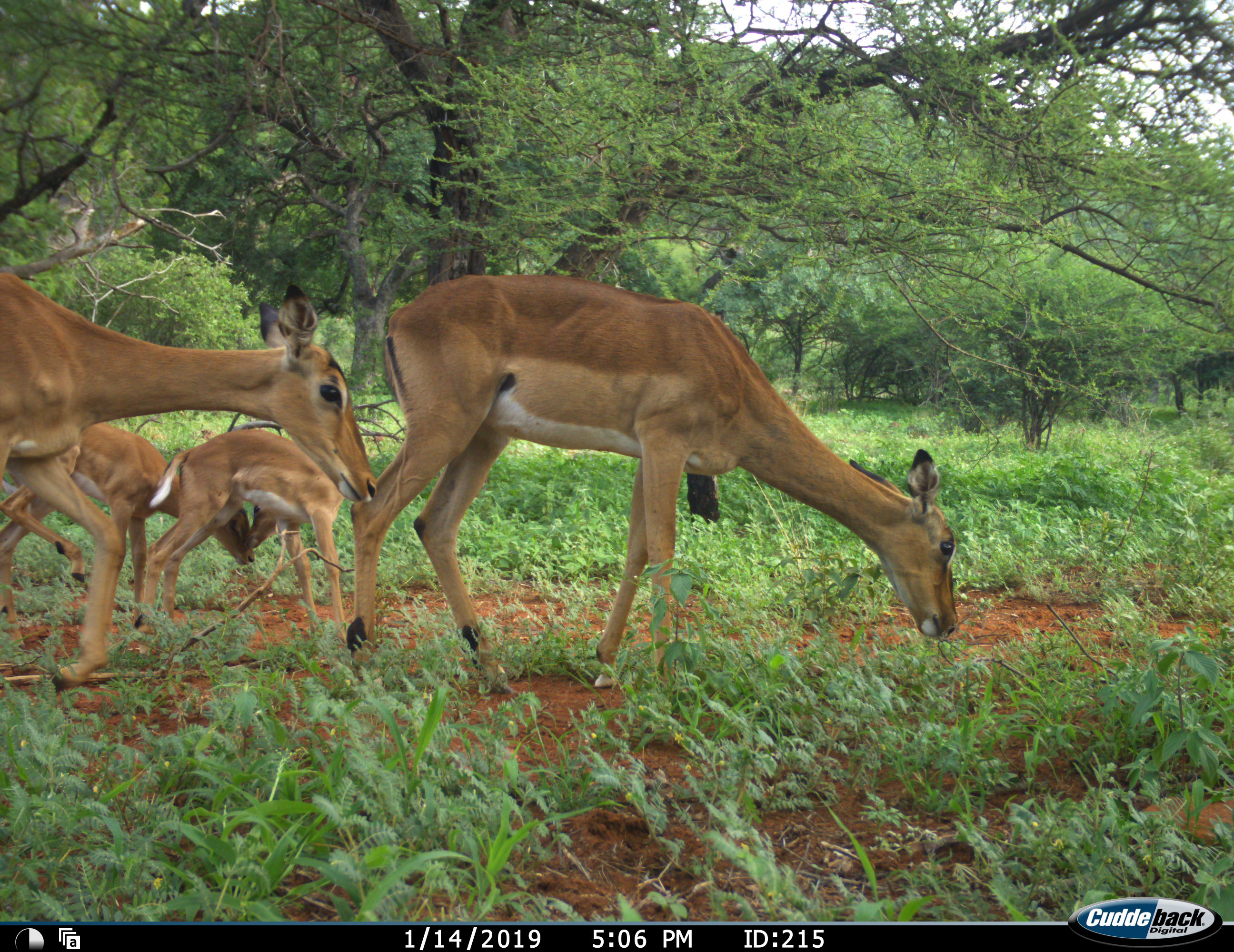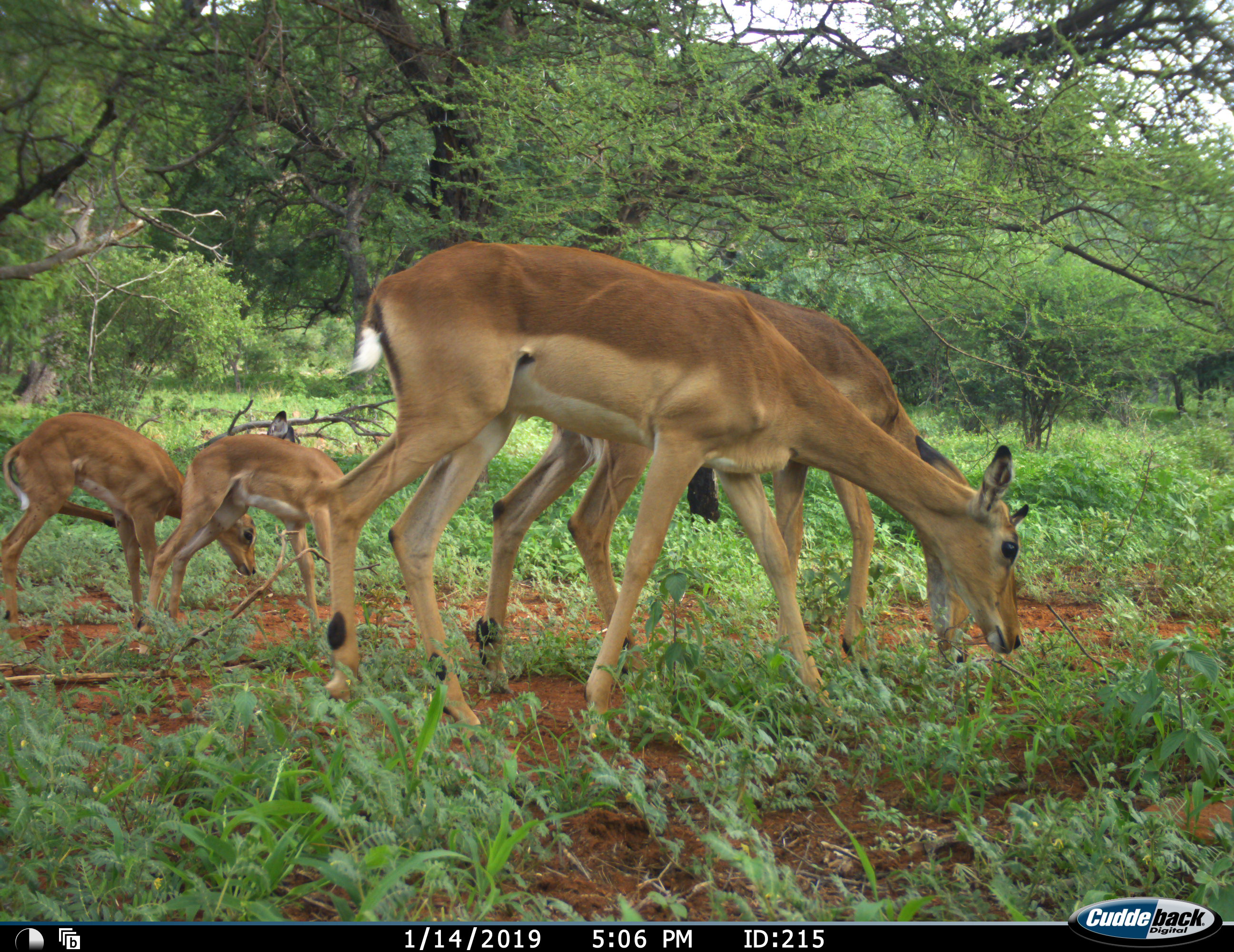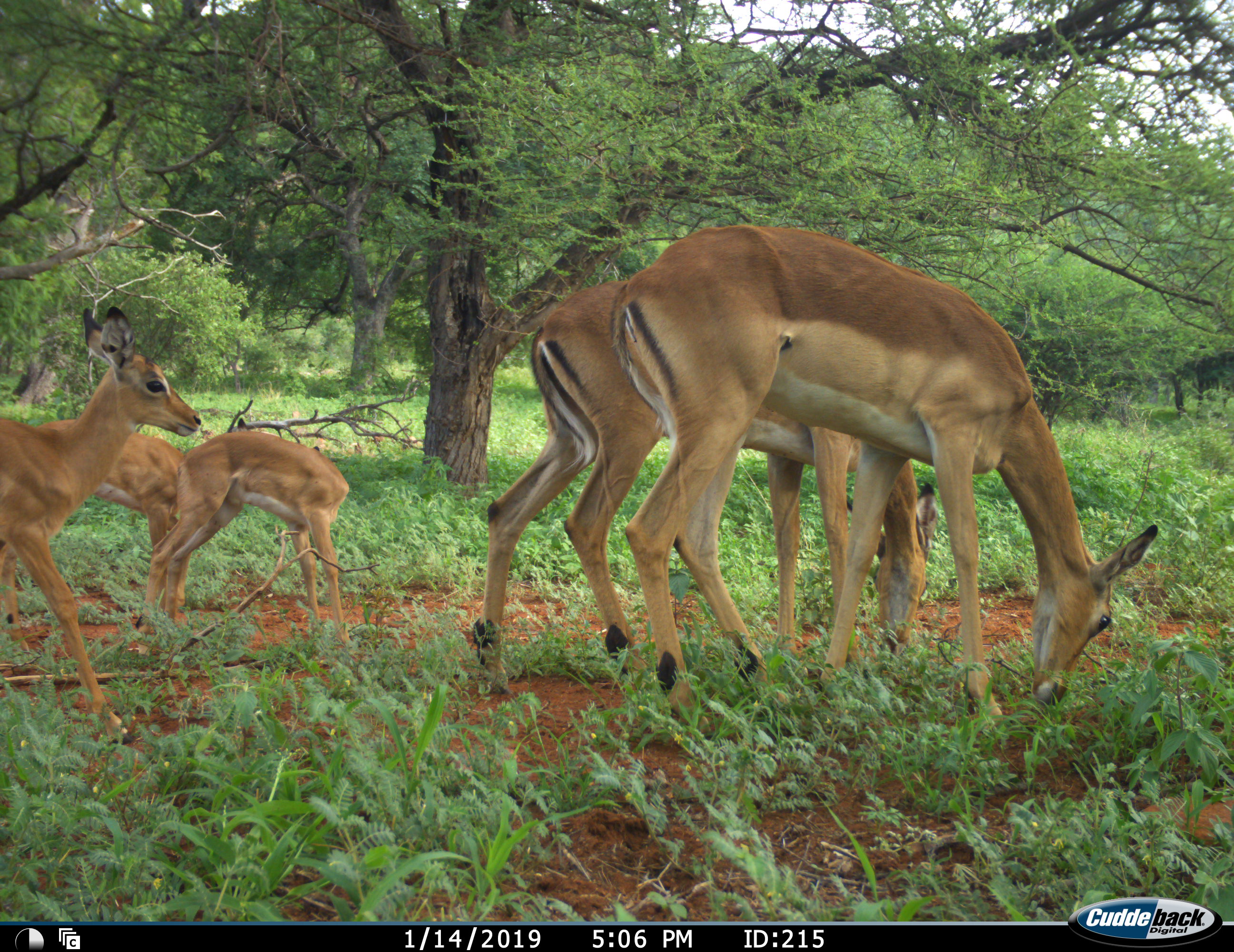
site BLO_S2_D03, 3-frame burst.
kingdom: Animalia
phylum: Chordata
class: Mammalia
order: Artiodactyla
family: Bovidae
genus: Aepyceros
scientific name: Aepyceros melampus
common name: impala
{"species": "impala (Aepyceros melampus)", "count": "5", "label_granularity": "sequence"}